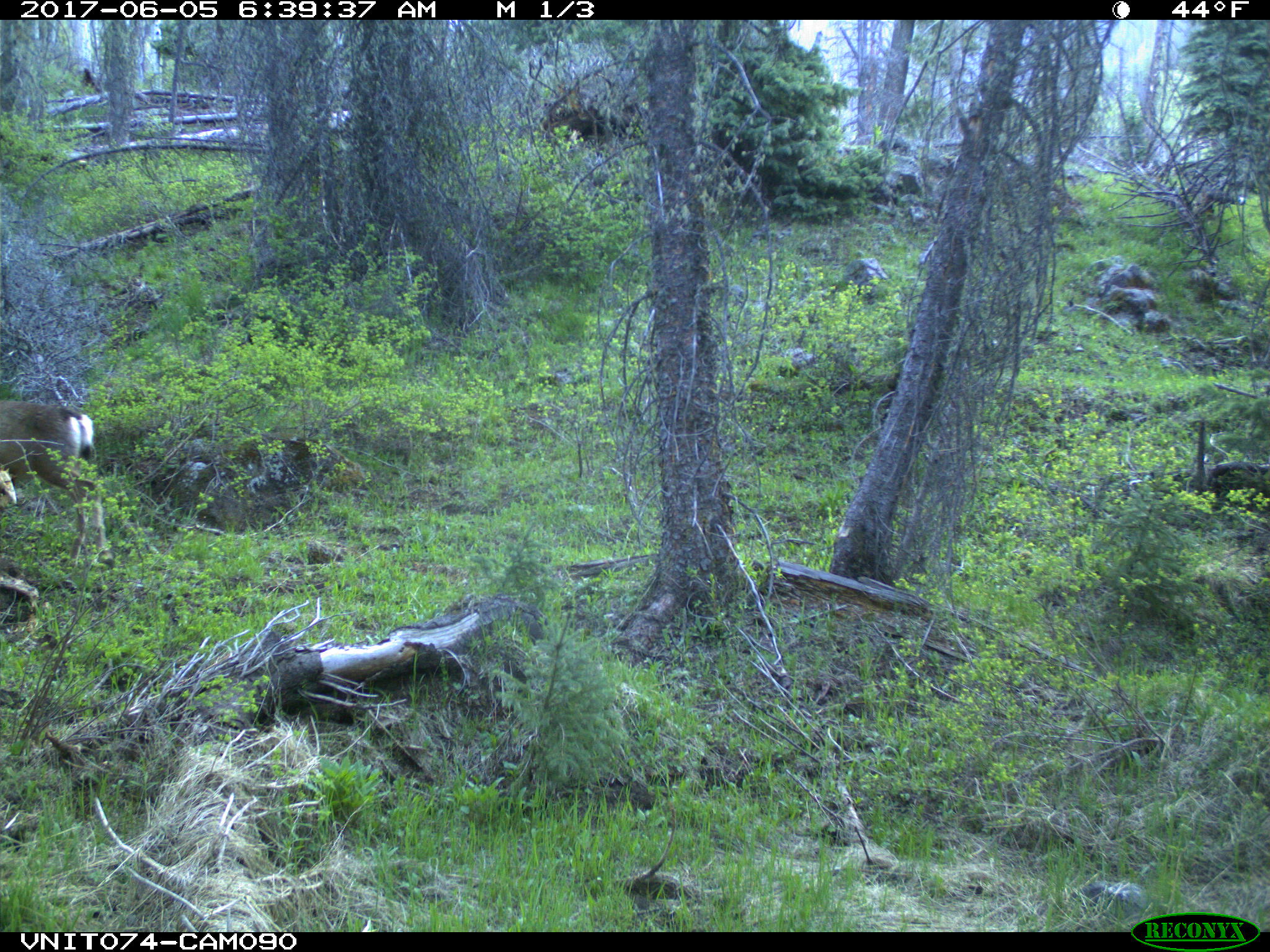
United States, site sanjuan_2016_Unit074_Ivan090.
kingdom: Animalia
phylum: Chordata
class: Mammalia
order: Artiodactyla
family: Cervidae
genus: Odocoileus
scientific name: Odocoileus hemionus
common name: mule deer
Odocoileus hemionus (mule deer).